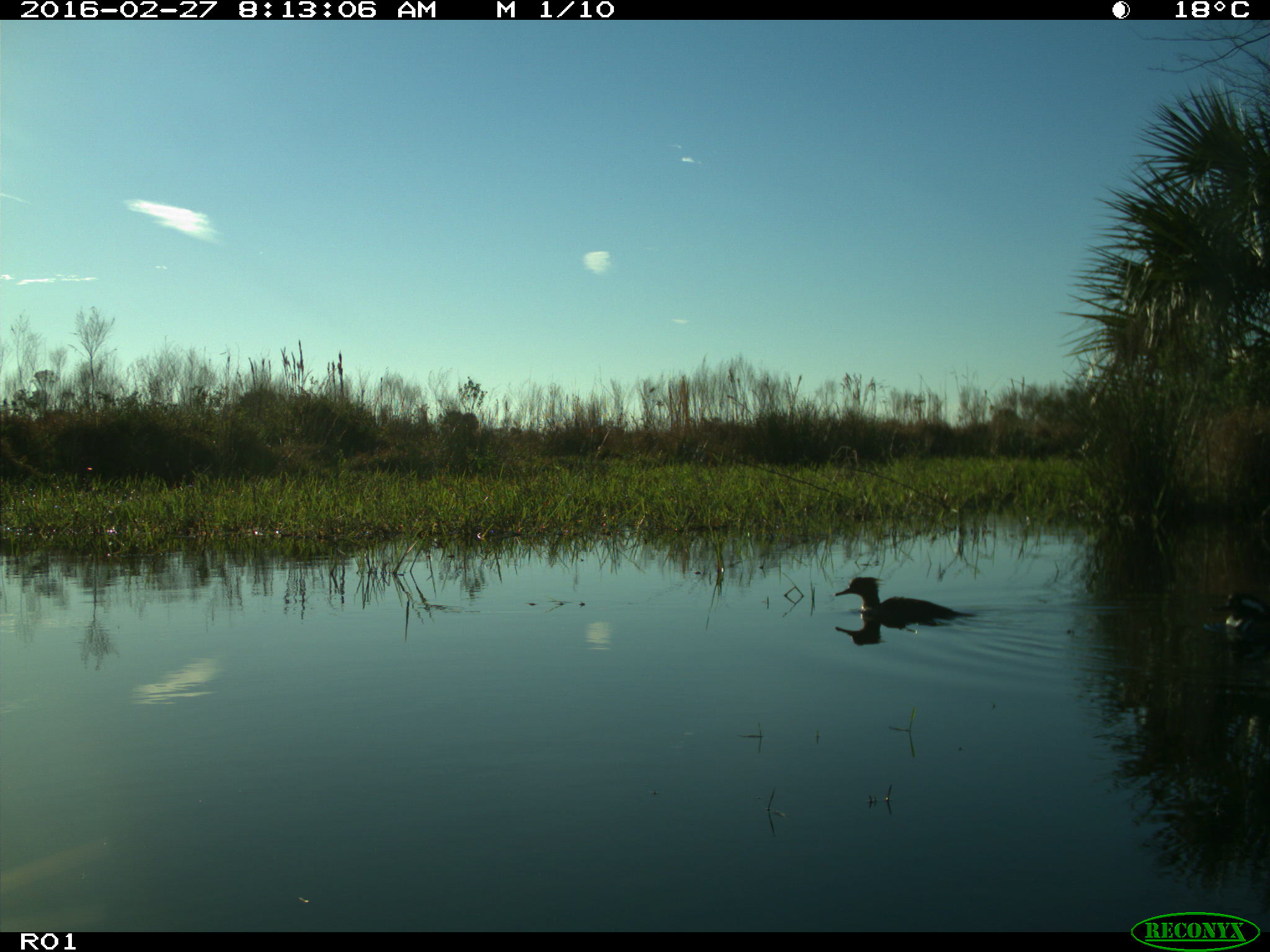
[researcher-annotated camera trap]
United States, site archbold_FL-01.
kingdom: Animalia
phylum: Chordata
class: Aves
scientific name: Aves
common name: birds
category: unidentified bird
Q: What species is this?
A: Unidentified bird (birds) (Aves).